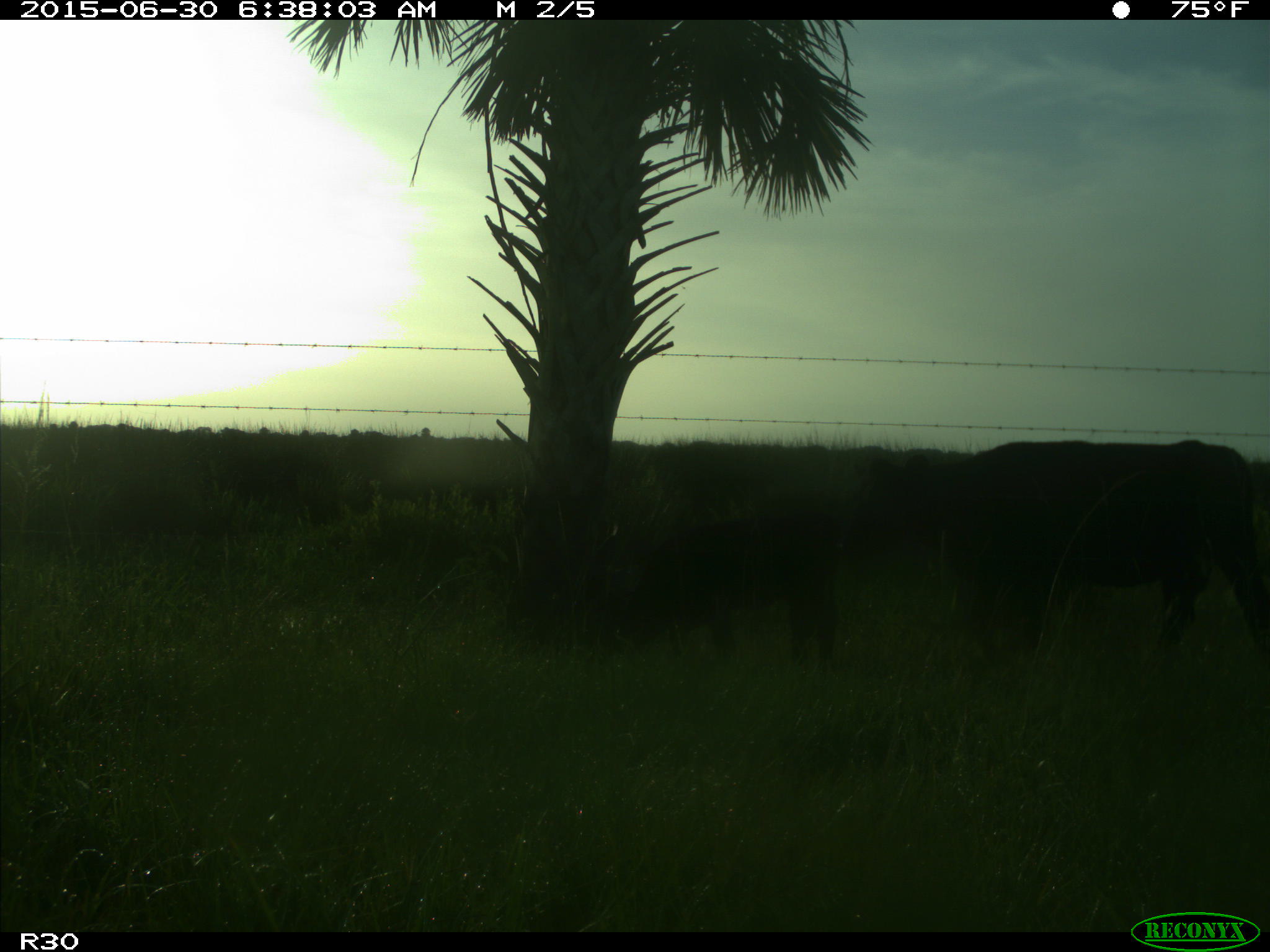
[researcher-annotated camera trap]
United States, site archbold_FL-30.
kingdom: Animalia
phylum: Chordata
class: Mammalia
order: Artiodactyla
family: Bovidae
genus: Bos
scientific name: Bos taurus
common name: domestic cow